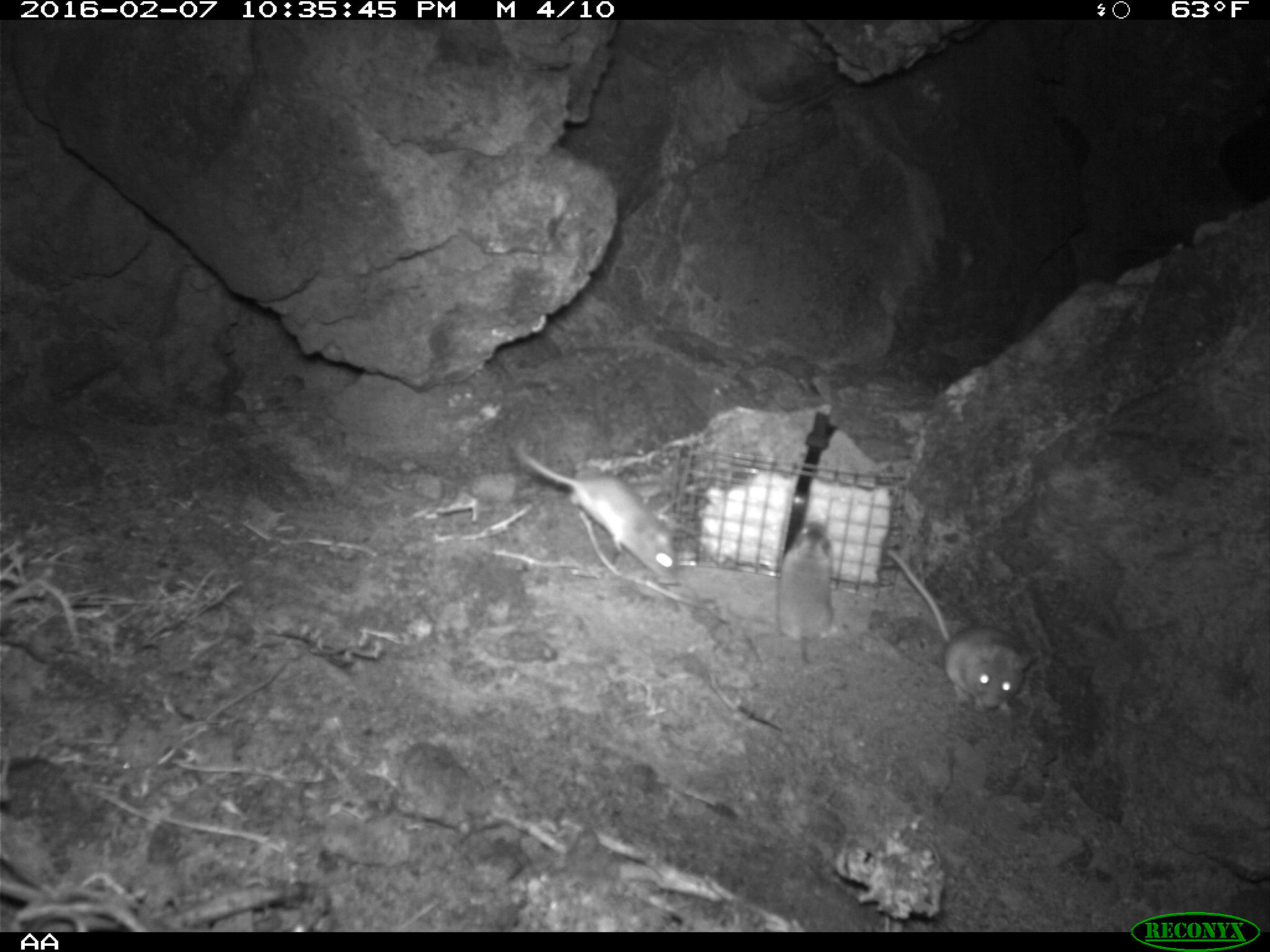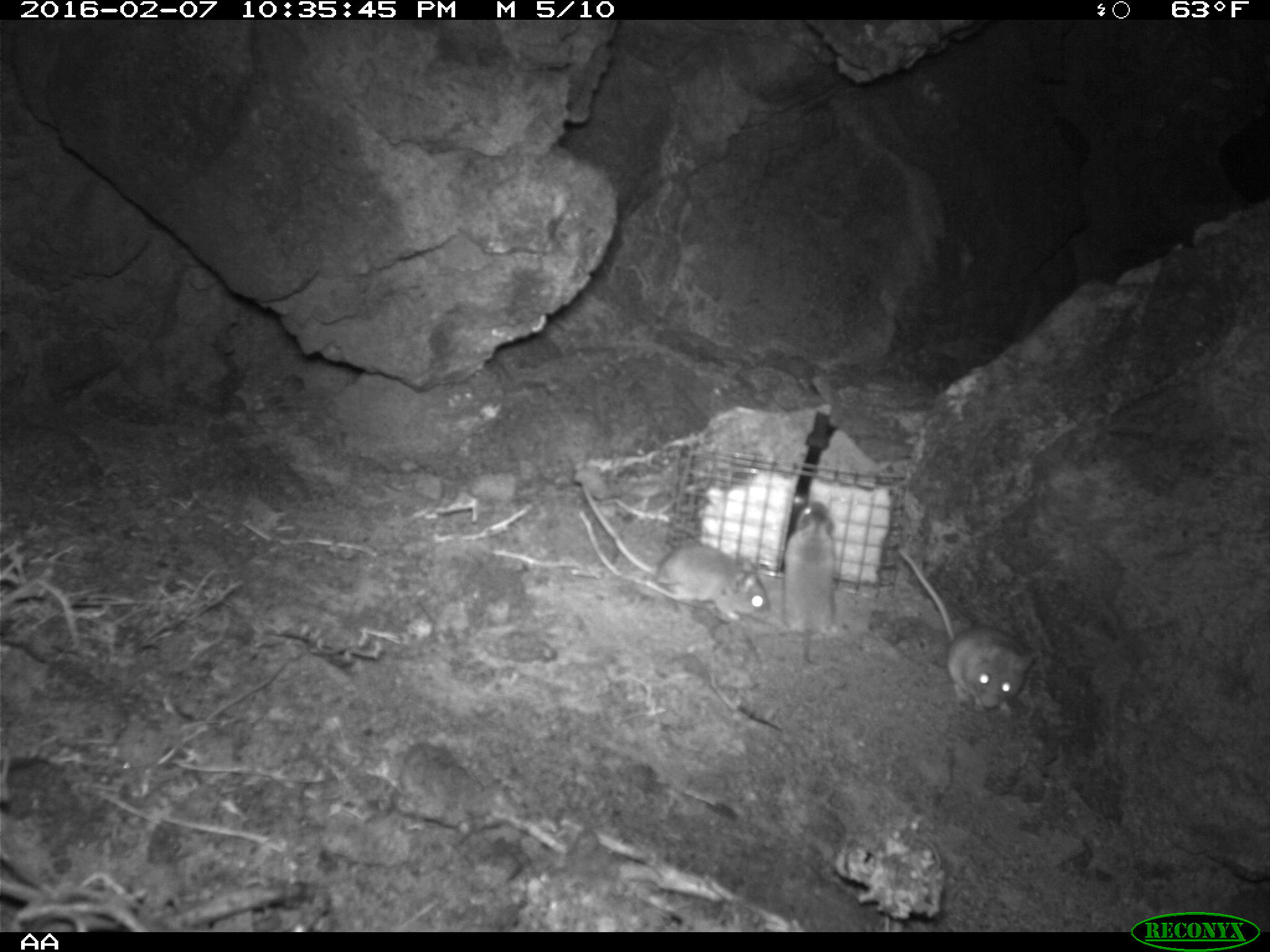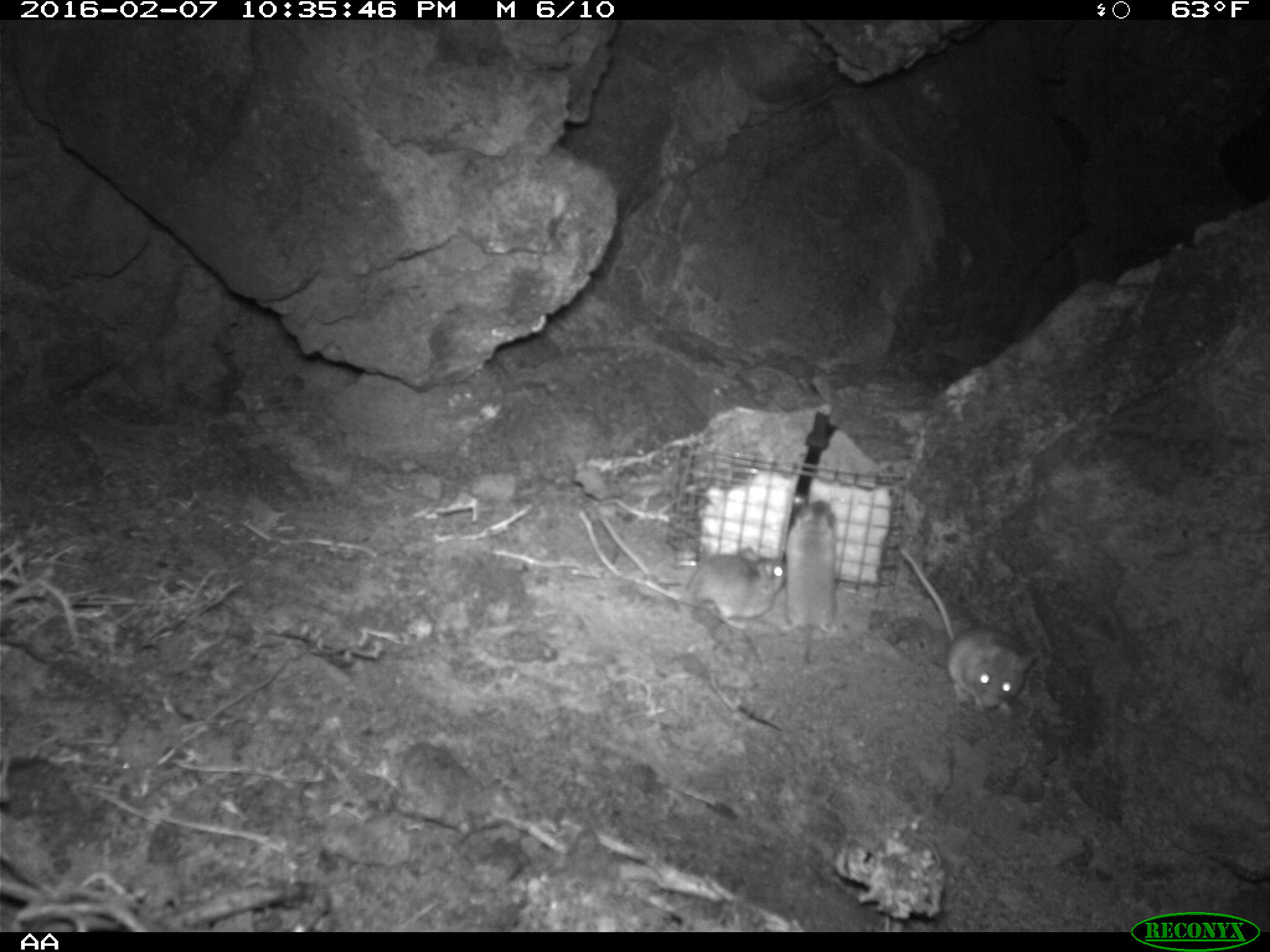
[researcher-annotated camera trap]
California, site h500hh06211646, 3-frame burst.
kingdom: Animalia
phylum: Chordata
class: Mammalia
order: Rodentia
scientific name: Rodentia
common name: rodent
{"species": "rodent (Rodentia)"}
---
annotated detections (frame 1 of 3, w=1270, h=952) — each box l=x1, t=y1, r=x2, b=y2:
rodent: l=885, t=543, r=1040, b=712; l=506, t=437, r=678, b=583; l=770, t=518, r=838, b=664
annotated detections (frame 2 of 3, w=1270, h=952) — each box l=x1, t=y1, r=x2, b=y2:
rodent: l=577, t=484, r=771, b=627; l=897, t=546, r=1041, b=722; l=781, t=500, r=835, b=669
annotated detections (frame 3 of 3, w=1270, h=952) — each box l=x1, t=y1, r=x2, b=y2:
rodent: l=895, t=546, r=1037, b=714; l=644, t=546, r=788, b=629; l=779, t=500, r=837, b=665